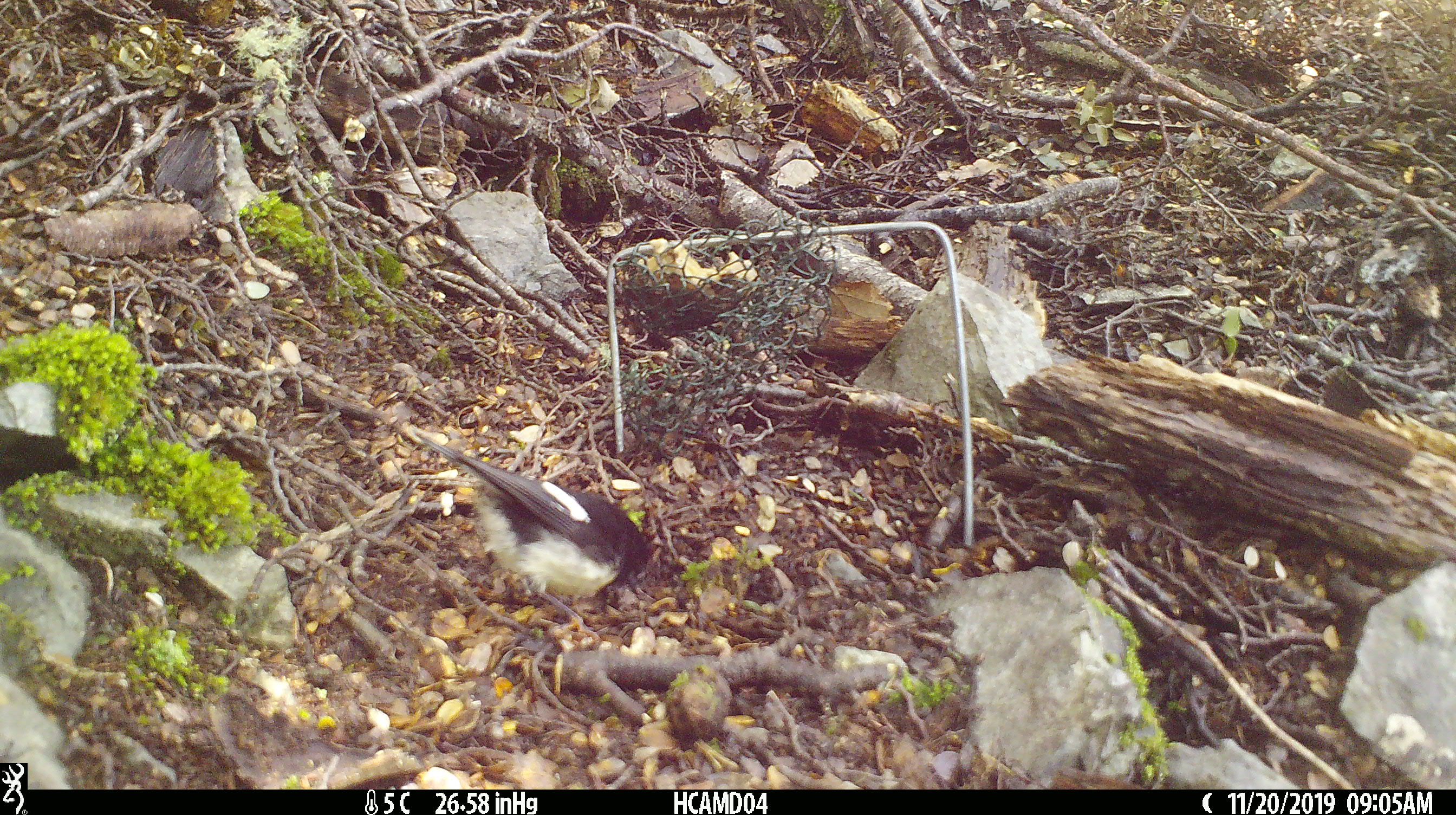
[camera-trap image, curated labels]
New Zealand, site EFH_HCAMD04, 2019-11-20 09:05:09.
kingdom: Animalia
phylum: Chordata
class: Aves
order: Passeriformes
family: Petroicidae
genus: Petroica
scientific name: Petroica macrocephala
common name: tomtit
Tomtit (Petroica macrocephala).